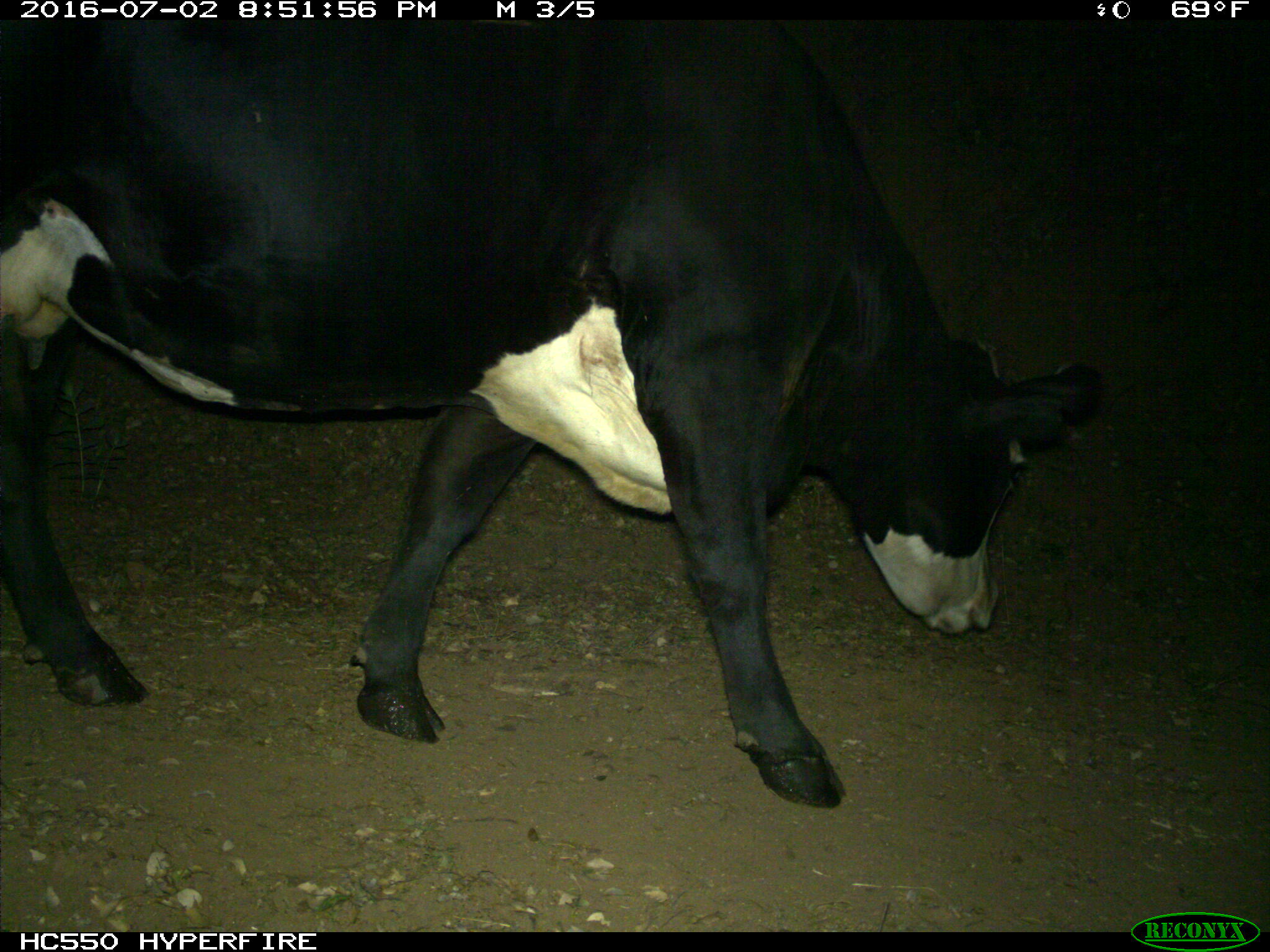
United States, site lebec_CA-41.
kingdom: Animalia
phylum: Chordata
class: Mammalia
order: Artiodactyla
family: Bovidae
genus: Bos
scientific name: Bos taurus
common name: domestic cow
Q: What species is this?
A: Bos taurus (domestic cow).